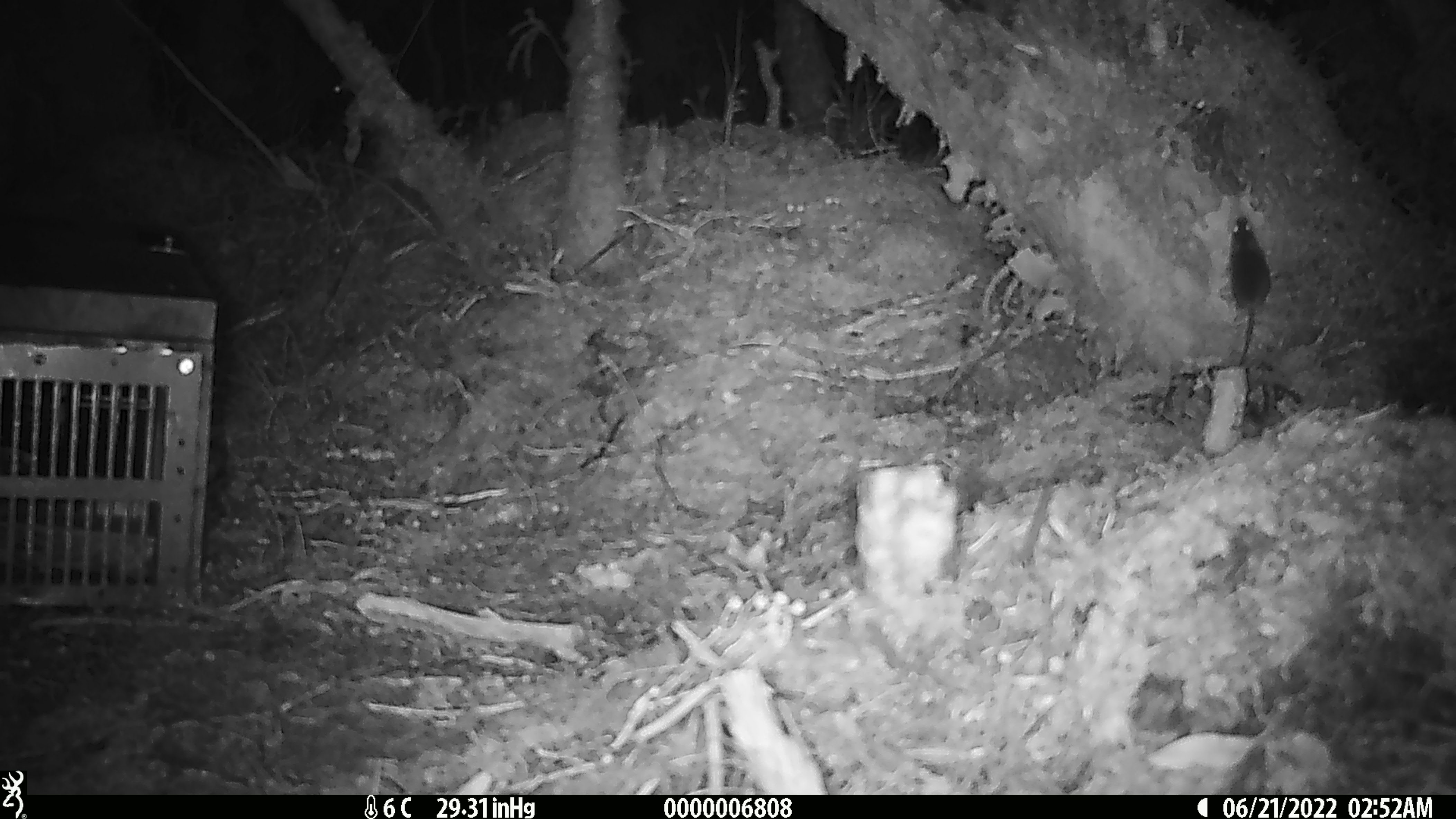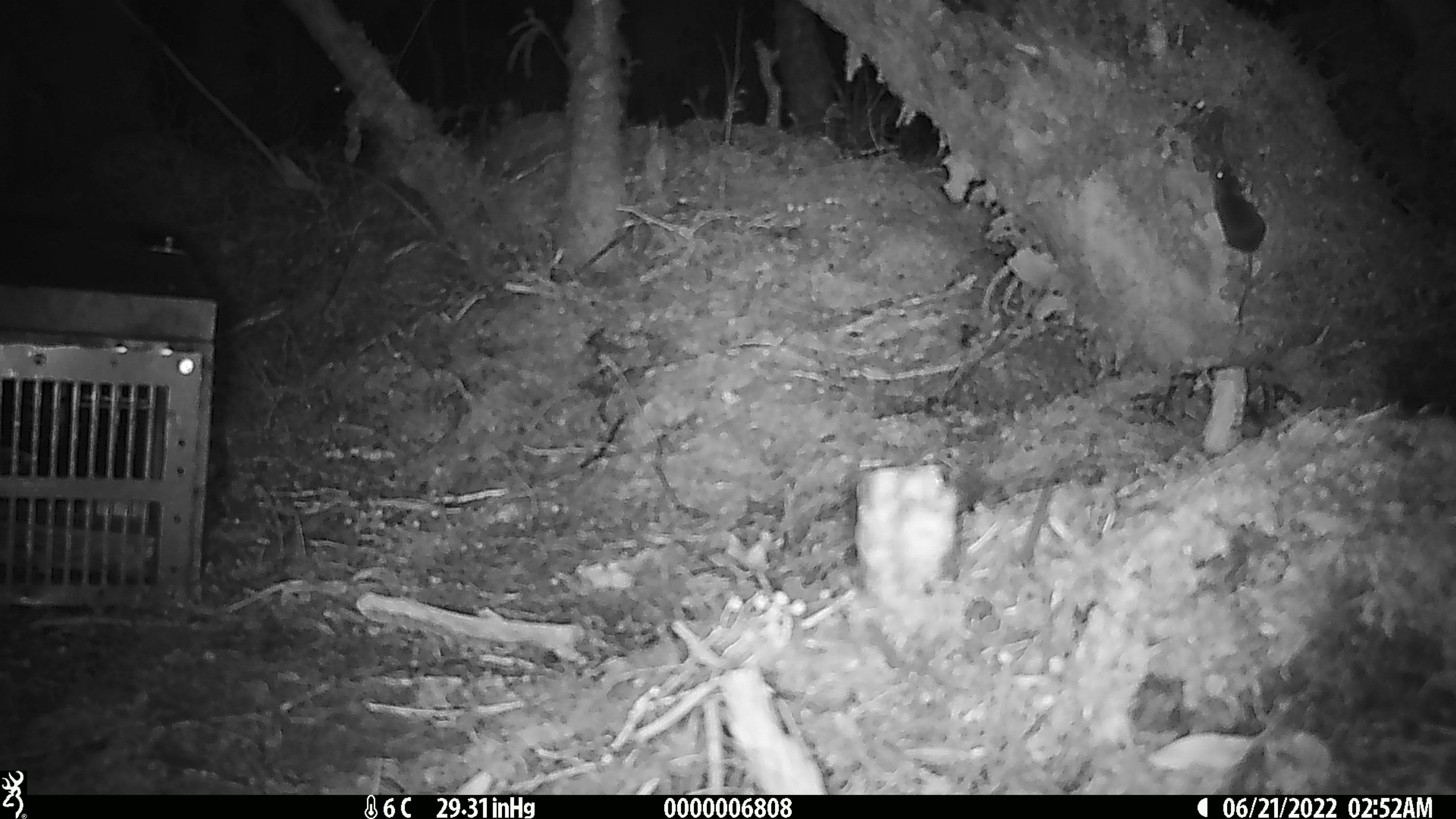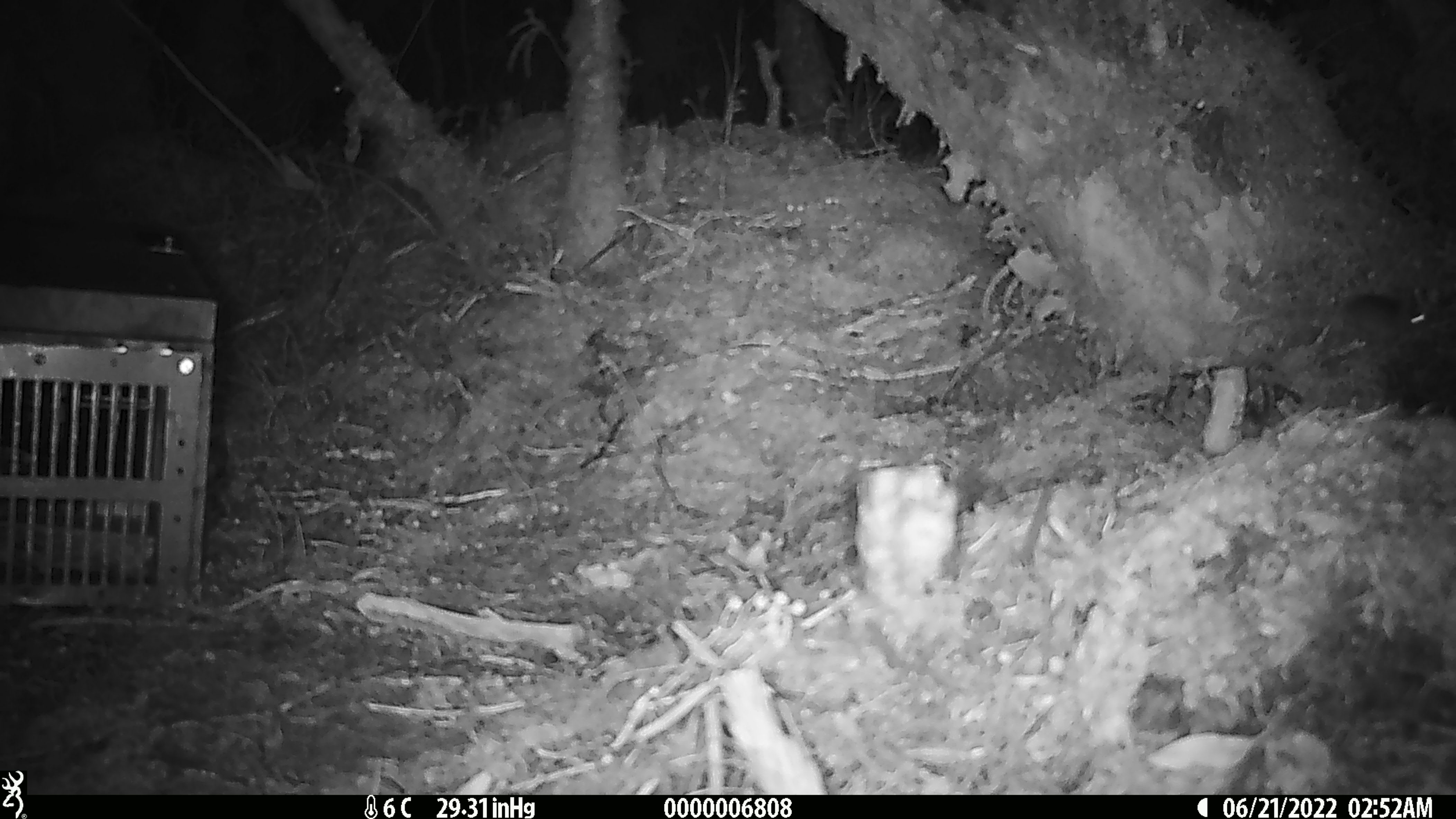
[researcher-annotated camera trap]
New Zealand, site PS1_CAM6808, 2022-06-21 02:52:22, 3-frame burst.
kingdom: Animalia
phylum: Chordata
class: Mammalia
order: Rodentia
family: Muridae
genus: Mus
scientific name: Mus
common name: mouse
Mouse (Mus).